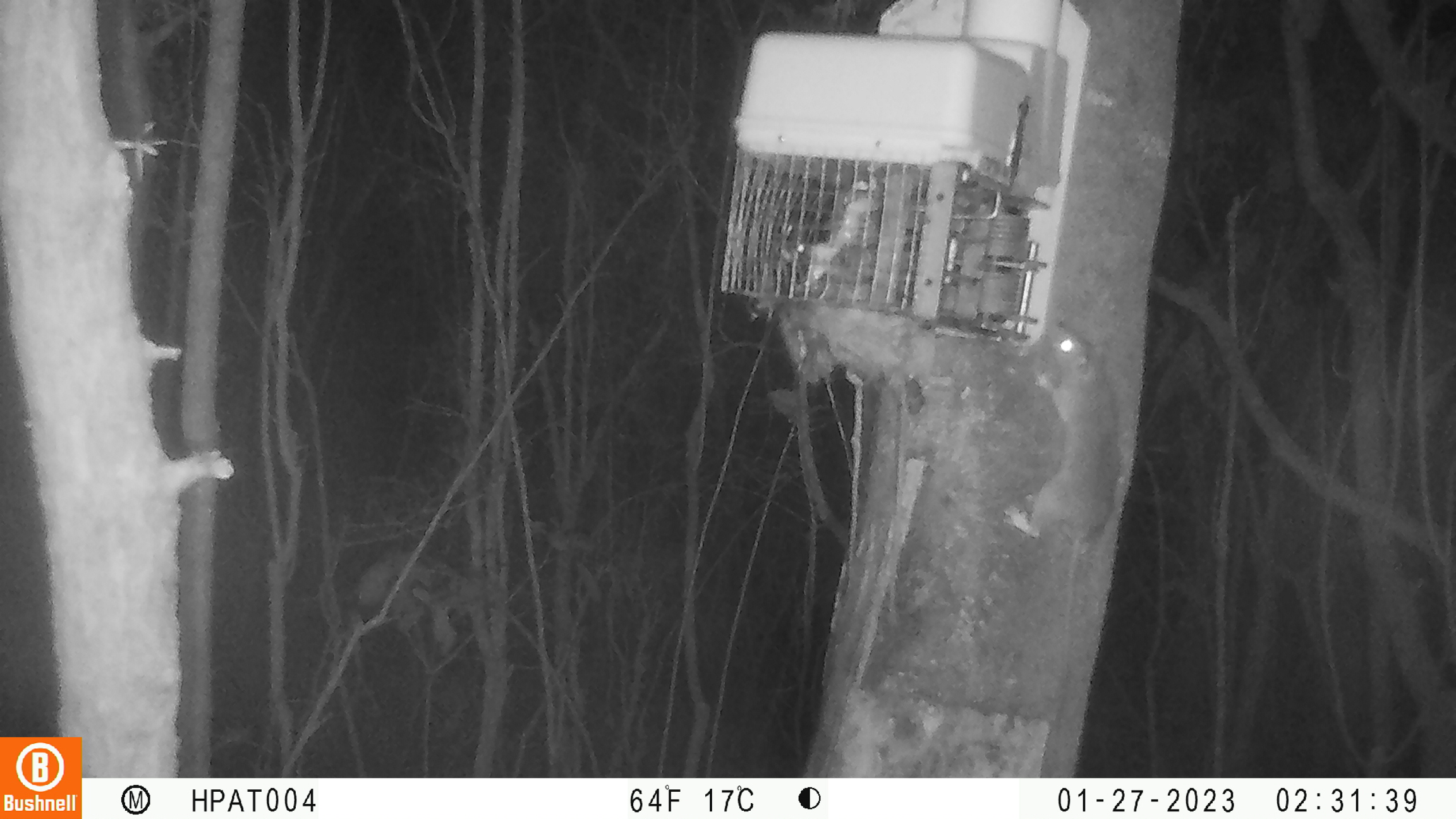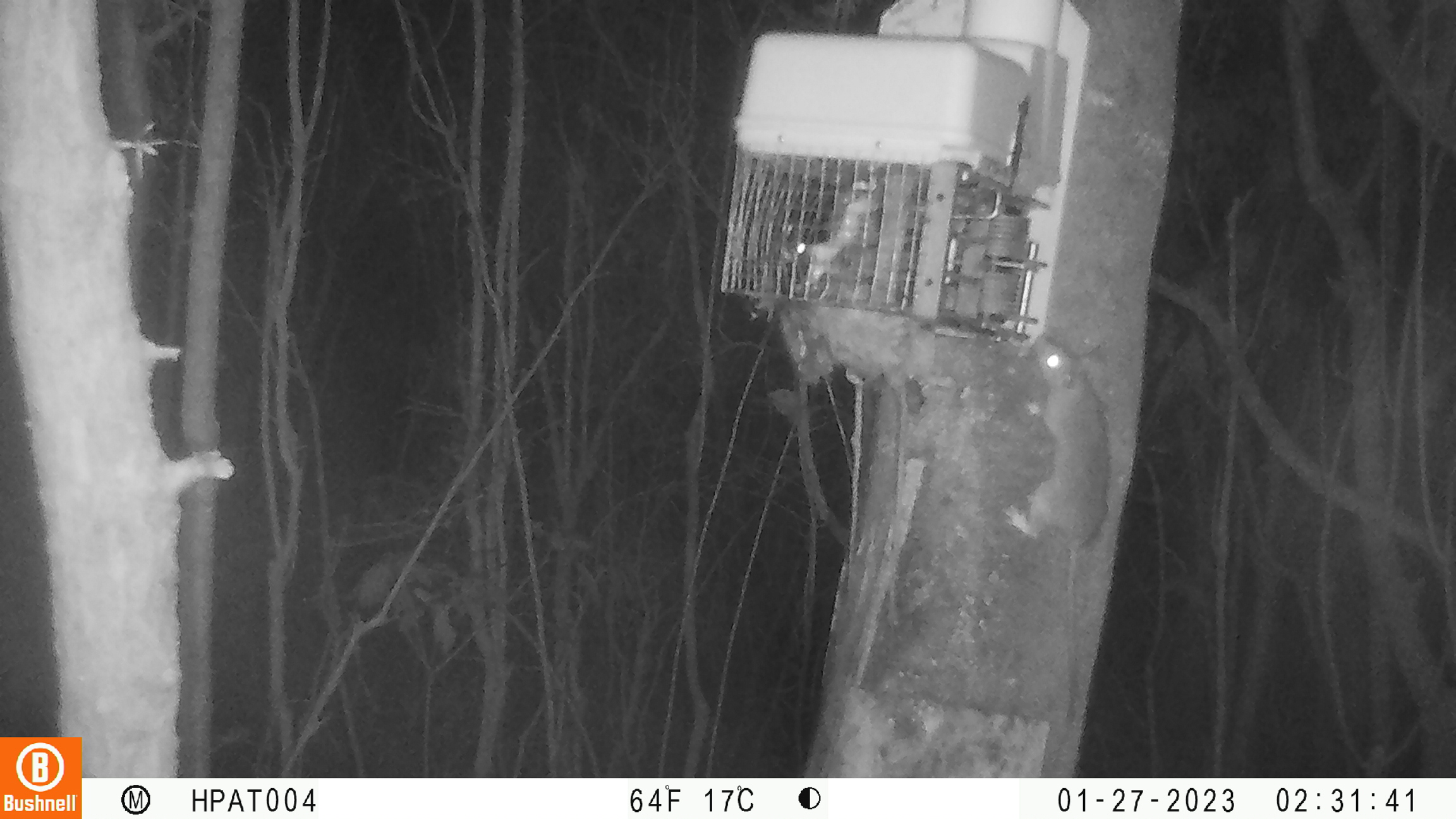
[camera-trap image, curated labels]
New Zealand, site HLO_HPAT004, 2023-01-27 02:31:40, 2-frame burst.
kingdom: Animalia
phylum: Chordata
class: Mammalia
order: Rodentia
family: Muridae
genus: Rattus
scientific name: Rattus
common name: rat